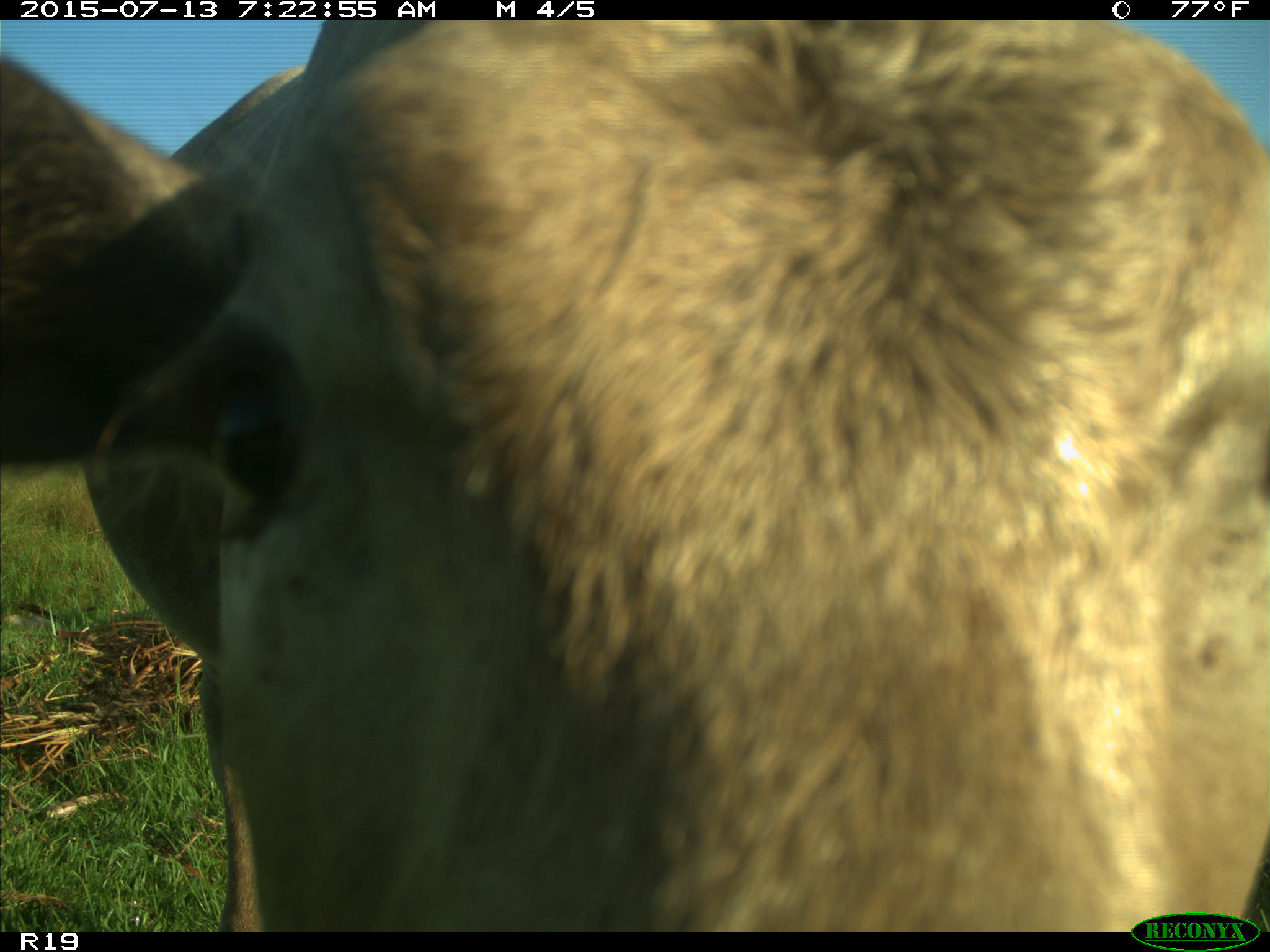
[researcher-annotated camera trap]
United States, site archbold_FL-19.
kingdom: Animalia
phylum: Chordata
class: Mammalia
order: Artiodactyla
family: Bovidae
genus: Bos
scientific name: Bos taurus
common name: domestic cow